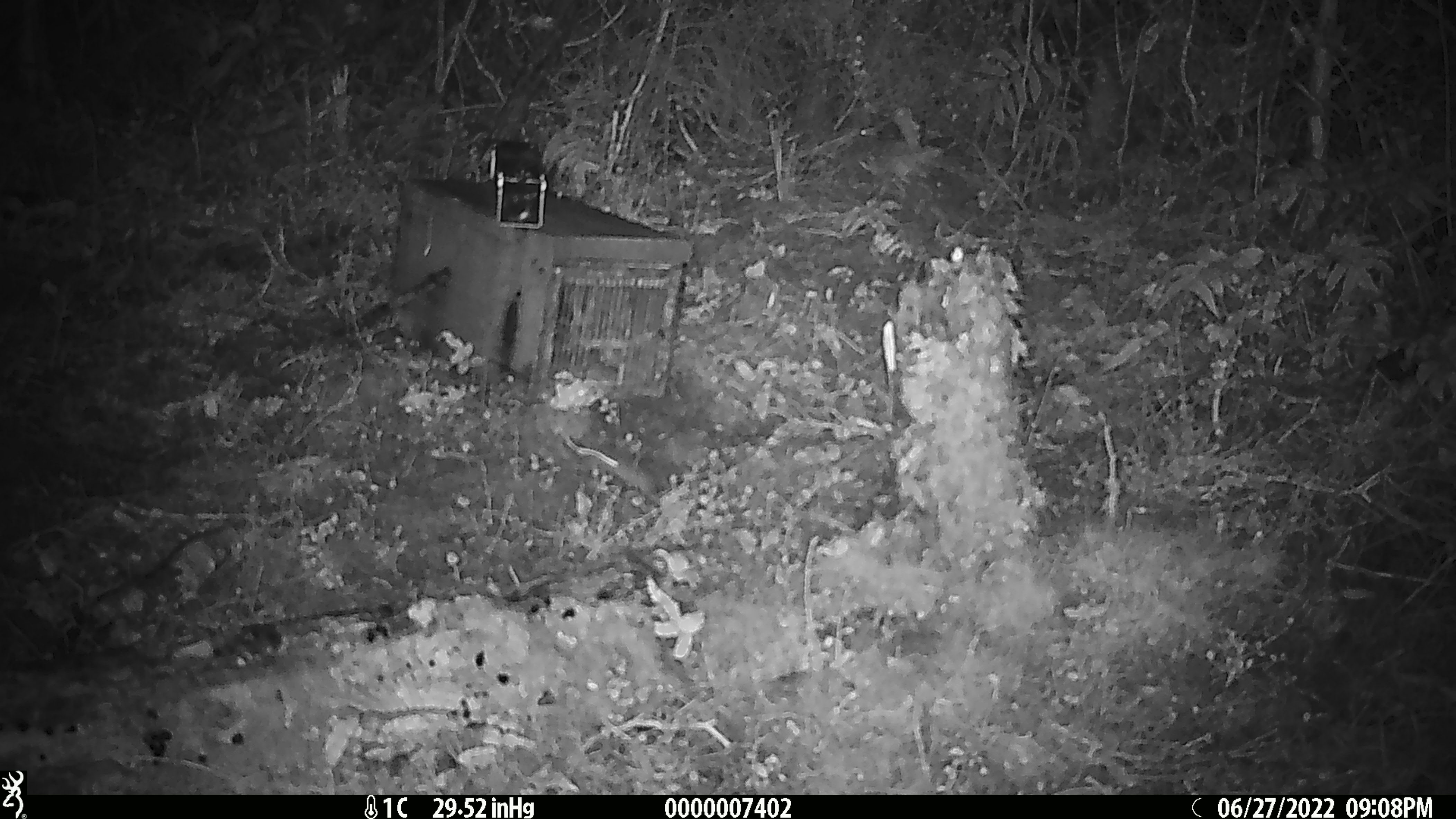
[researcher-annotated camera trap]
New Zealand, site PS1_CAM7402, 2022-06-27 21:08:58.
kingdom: Animalia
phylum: Chordata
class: Mammalia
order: Rodentia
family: Muridae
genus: Mus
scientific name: Mus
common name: mouse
Mouse (Mus).